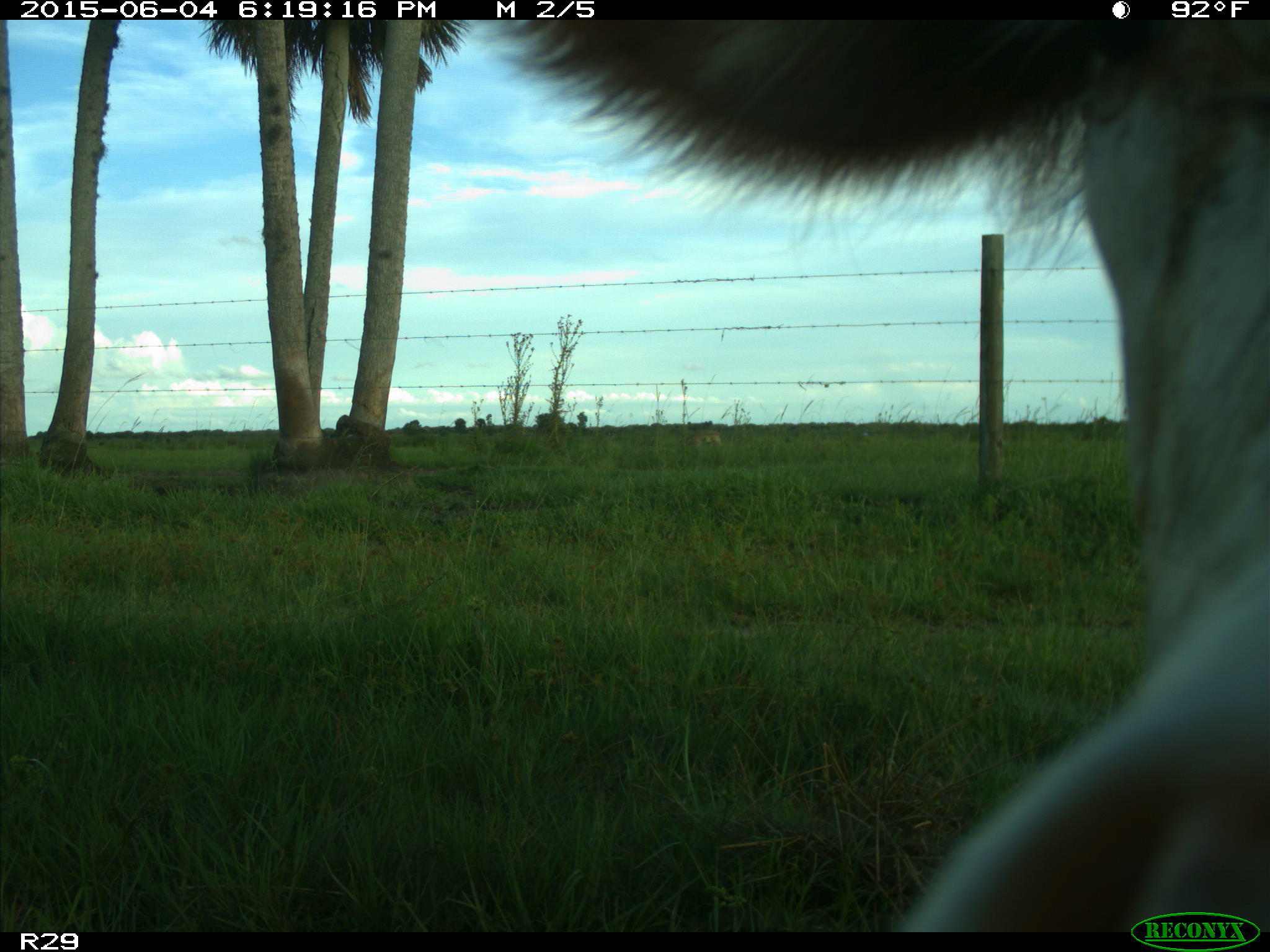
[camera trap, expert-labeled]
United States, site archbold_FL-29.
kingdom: Animalia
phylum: Chordata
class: Mammalia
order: Artiodactyla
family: Bovidae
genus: Bos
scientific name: Bos taurus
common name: domestic cow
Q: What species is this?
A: Bos taurus (domestic cow).